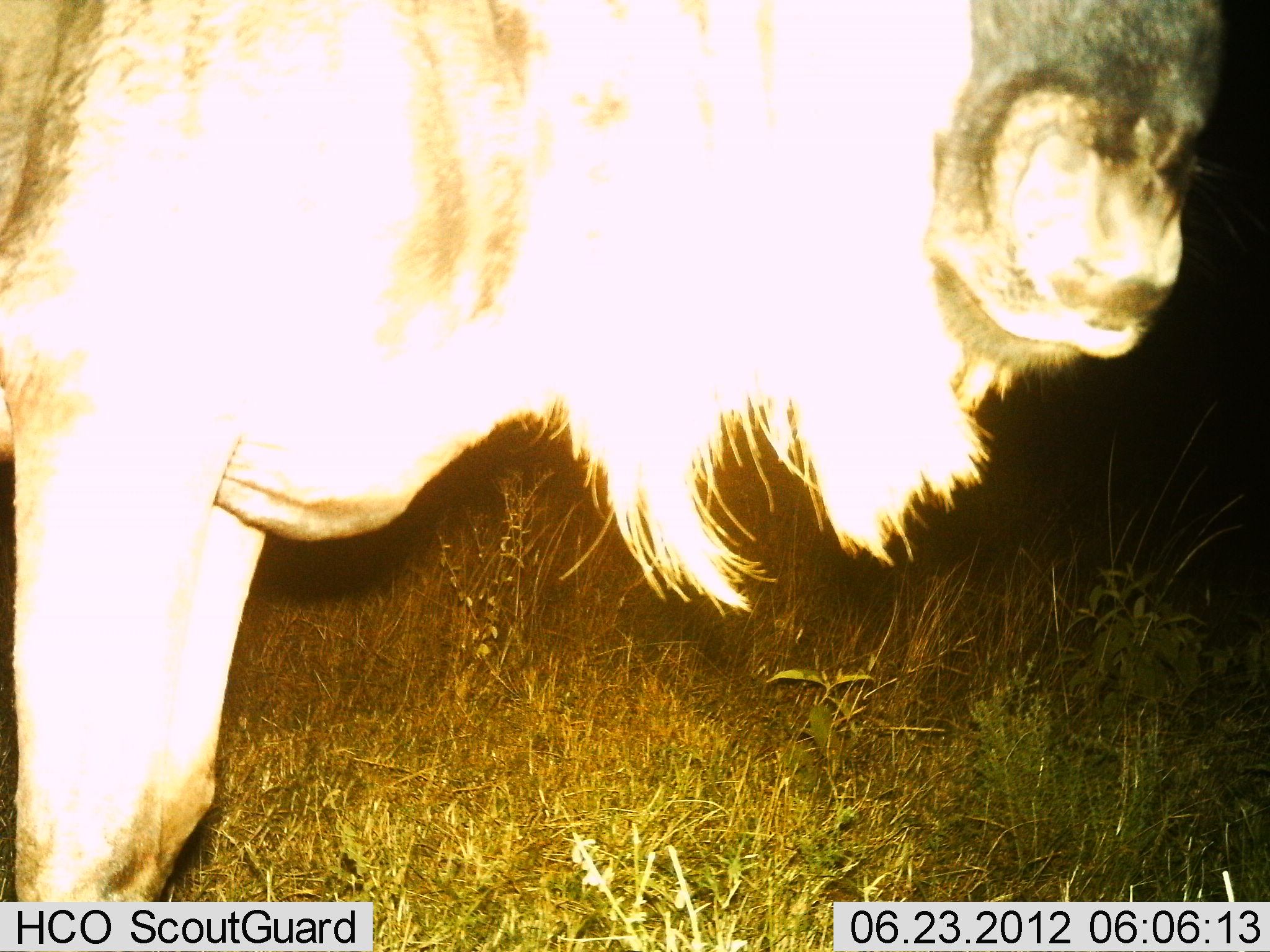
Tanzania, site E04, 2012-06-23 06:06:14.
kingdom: Animalia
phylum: Chordata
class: Mammalia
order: Artiodactyla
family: Bovidae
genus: Connochaetes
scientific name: Connochaetes taurinus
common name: blue wildebeest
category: wildebeest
Wildebeest (blue wildebeest) (Connochaetes taurinus), count 1. Behavior (volunteer vote fractions): standing 90%, resting 0%, moving 10%, interacting 0%. Young present (vote fraction): 0%. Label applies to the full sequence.